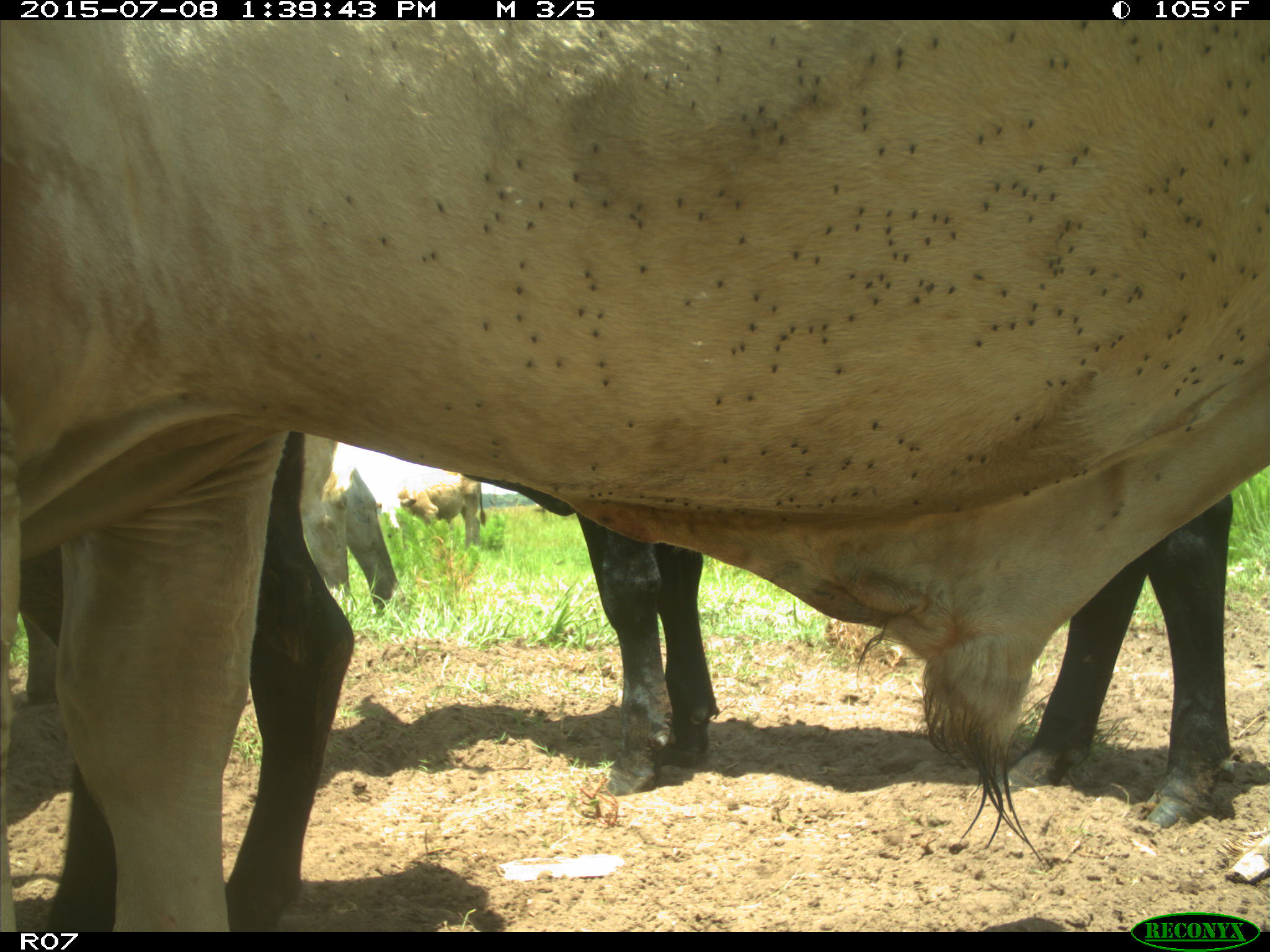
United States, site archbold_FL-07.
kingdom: Animalia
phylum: Chordata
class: Mammalia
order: Artiodactyla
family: Bovidae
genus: Bos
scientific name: Bos taurus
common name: domestic cow